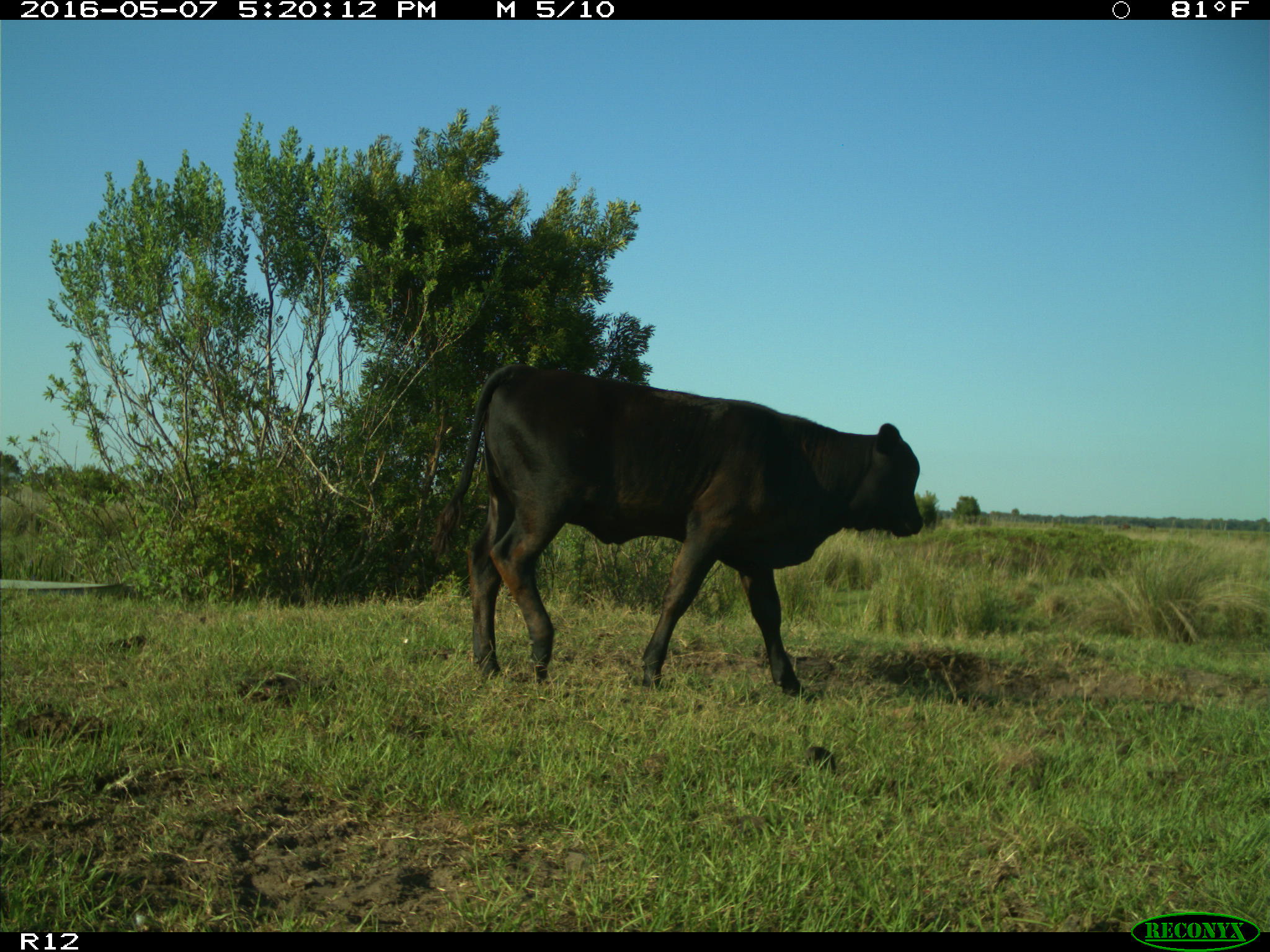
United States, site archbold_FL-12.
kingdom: Animalia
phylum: Chordata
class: Mammalia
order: Artiodactyla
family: Bovidae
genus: Bos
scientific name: Bos taurus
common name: domestic cow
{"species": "Bos taurus (domestic cow)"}